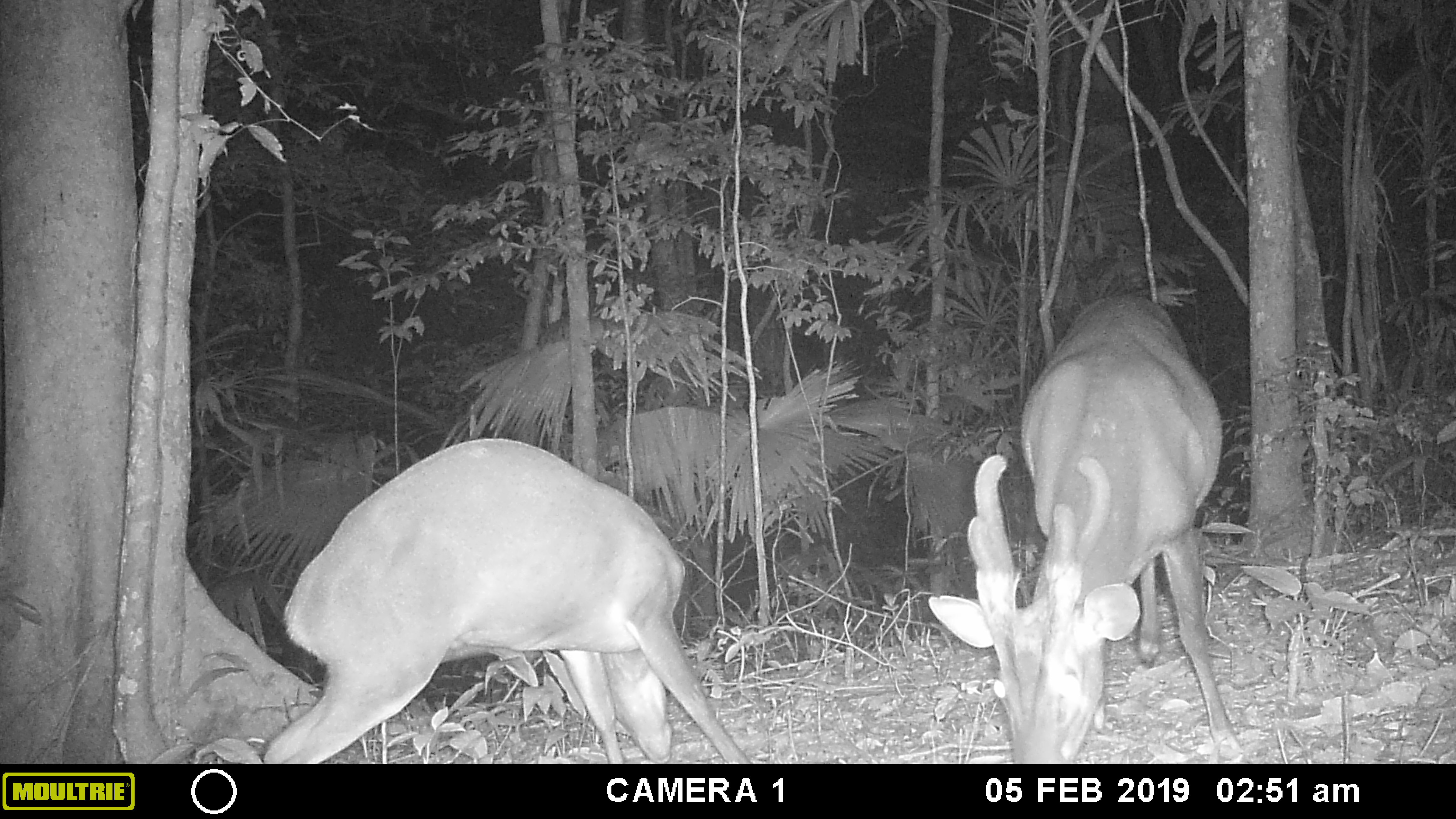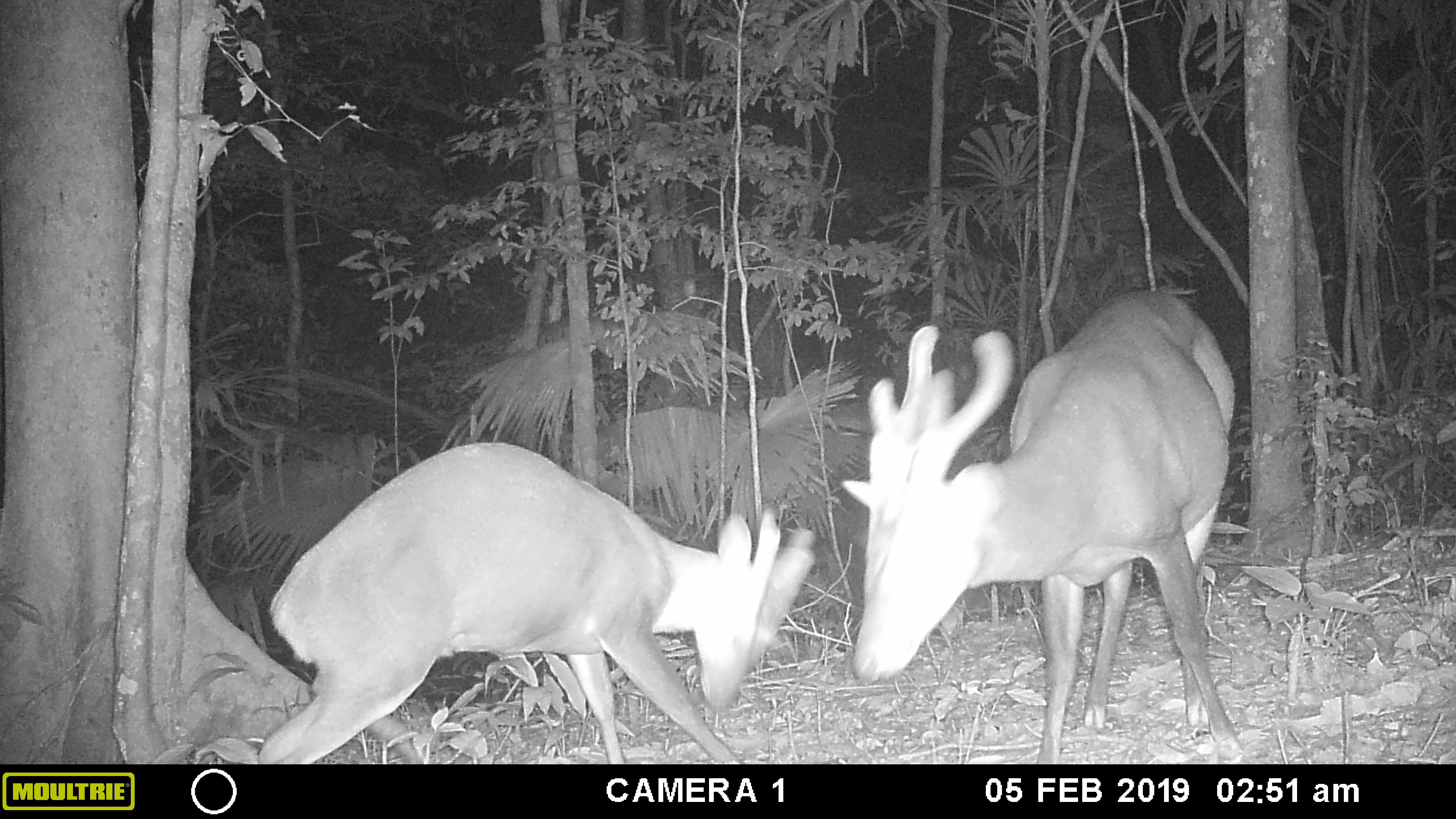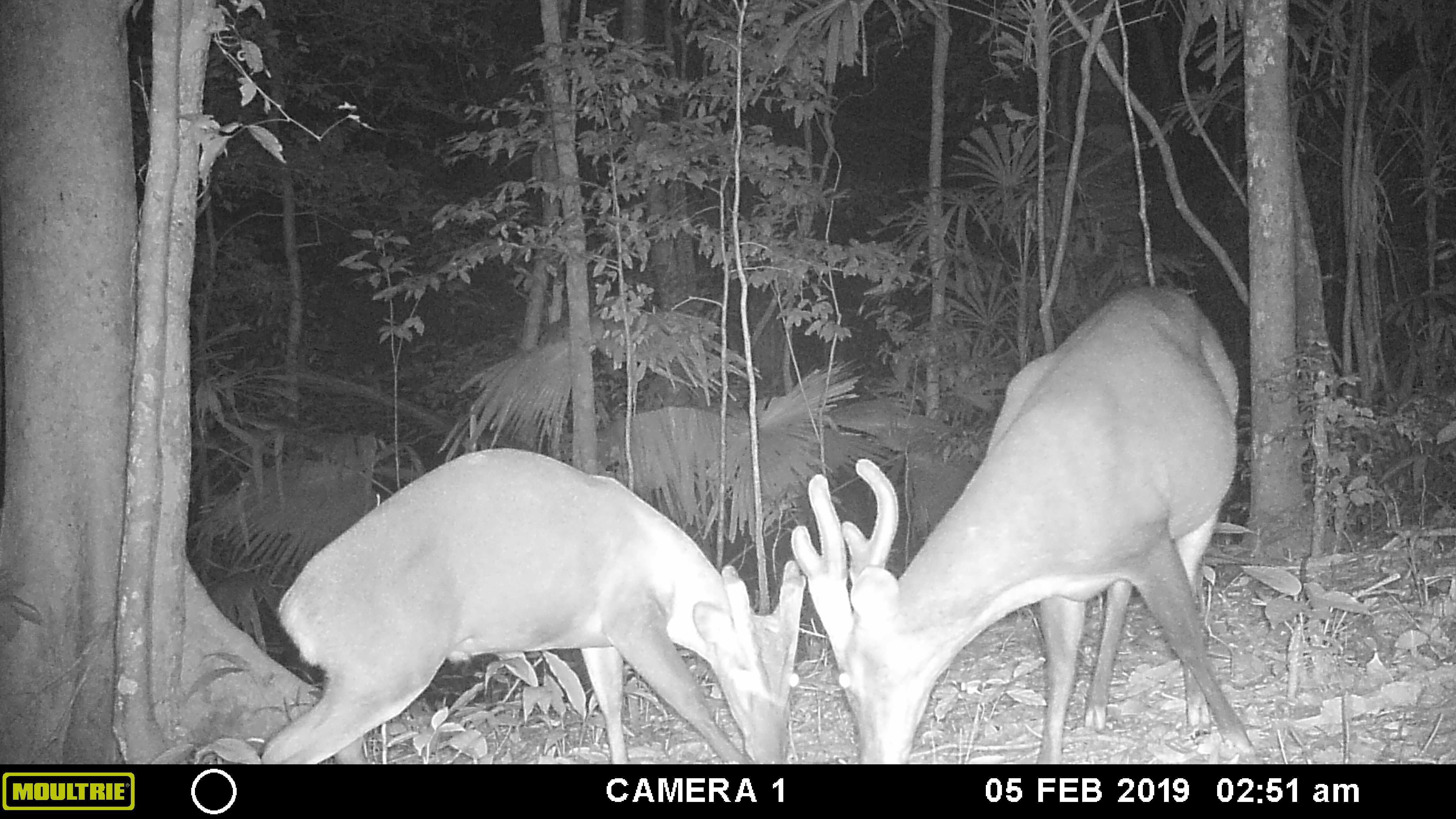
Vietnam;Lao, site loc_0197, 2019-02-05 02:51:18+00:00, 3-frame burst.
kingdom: Animalia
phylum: Chordata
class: Mammalia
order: Artiodactyla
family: Cervidae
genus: Muntiacus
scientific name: Muntiacus vuquangensis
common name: large-antlered muntjac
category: large antlered muntjac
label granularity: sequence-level